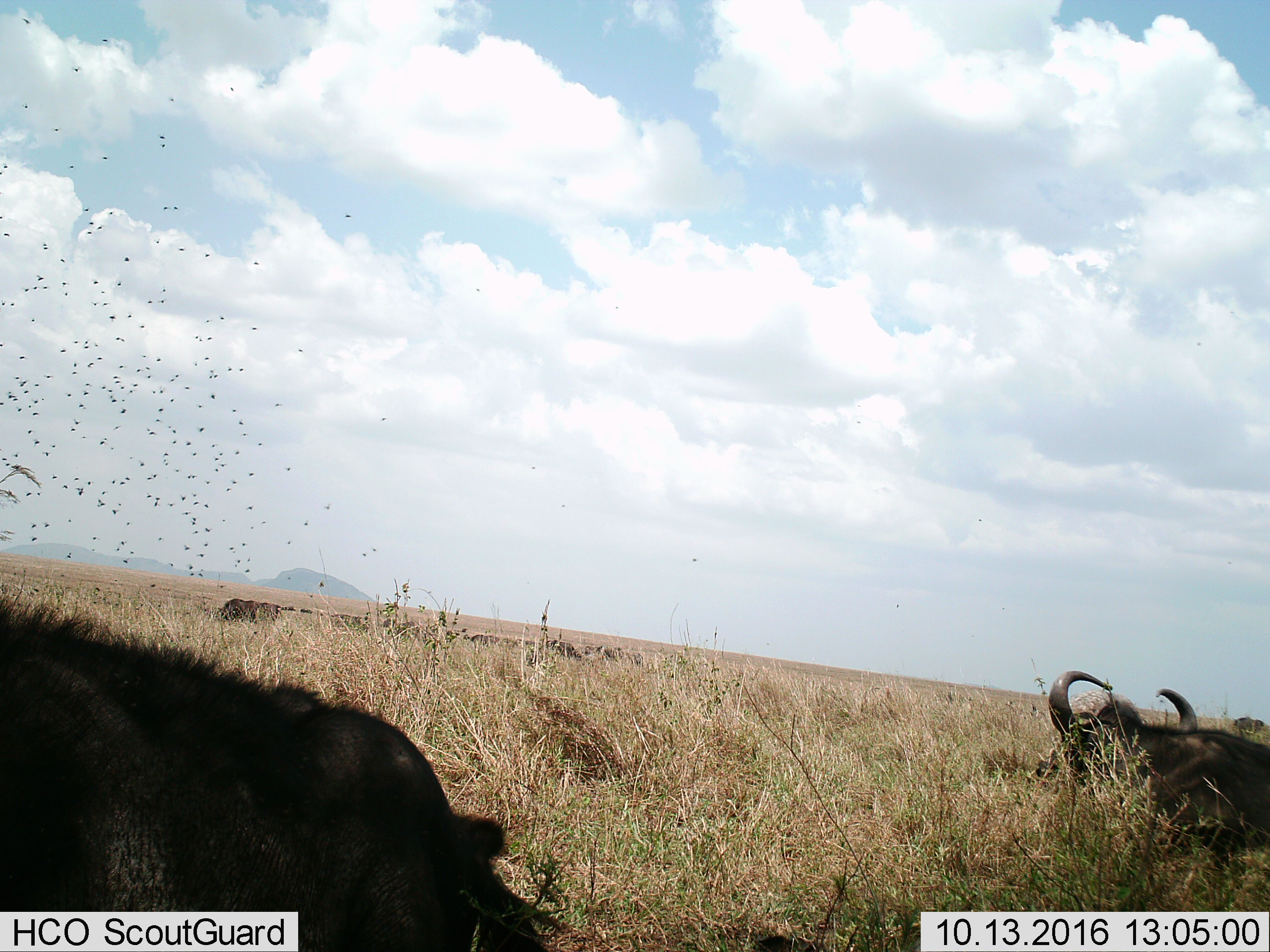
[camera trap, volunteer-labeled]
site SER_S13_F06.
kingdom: Animalia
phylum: Chordata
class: Mammalia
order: Artiodactyla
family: Bovidae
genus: Syncerus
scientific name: Syncerus caffer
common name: african buffalo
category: buffalo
Buffalo (african buffalo) (Syncerus caffer), count 5. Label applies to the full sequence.